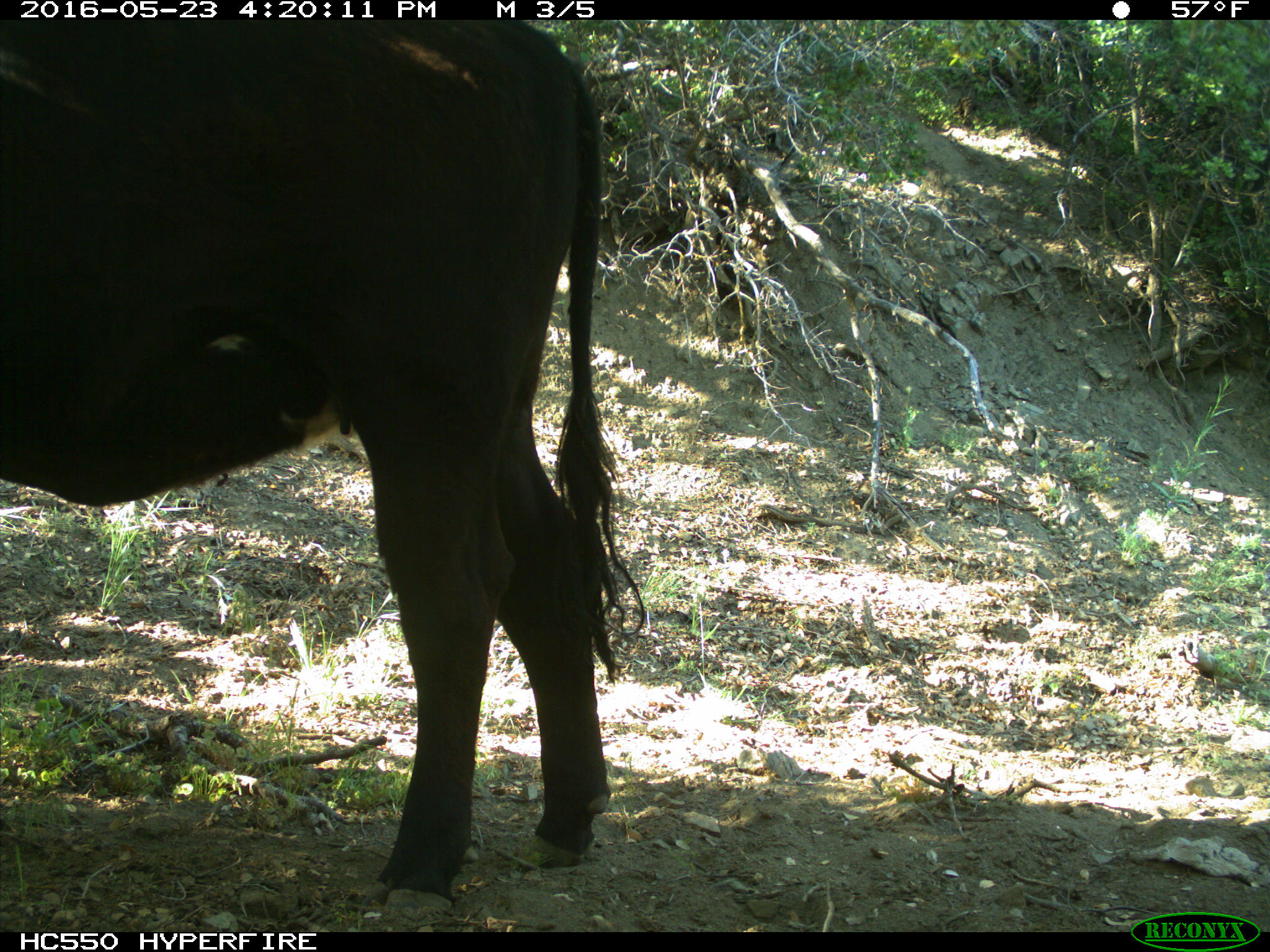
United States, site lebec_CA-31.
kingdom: Animalia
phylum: Chordata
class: Mammalia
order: Artiodactyla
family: Bovidae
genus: Bos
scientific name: Bos taurus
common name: domestic cow